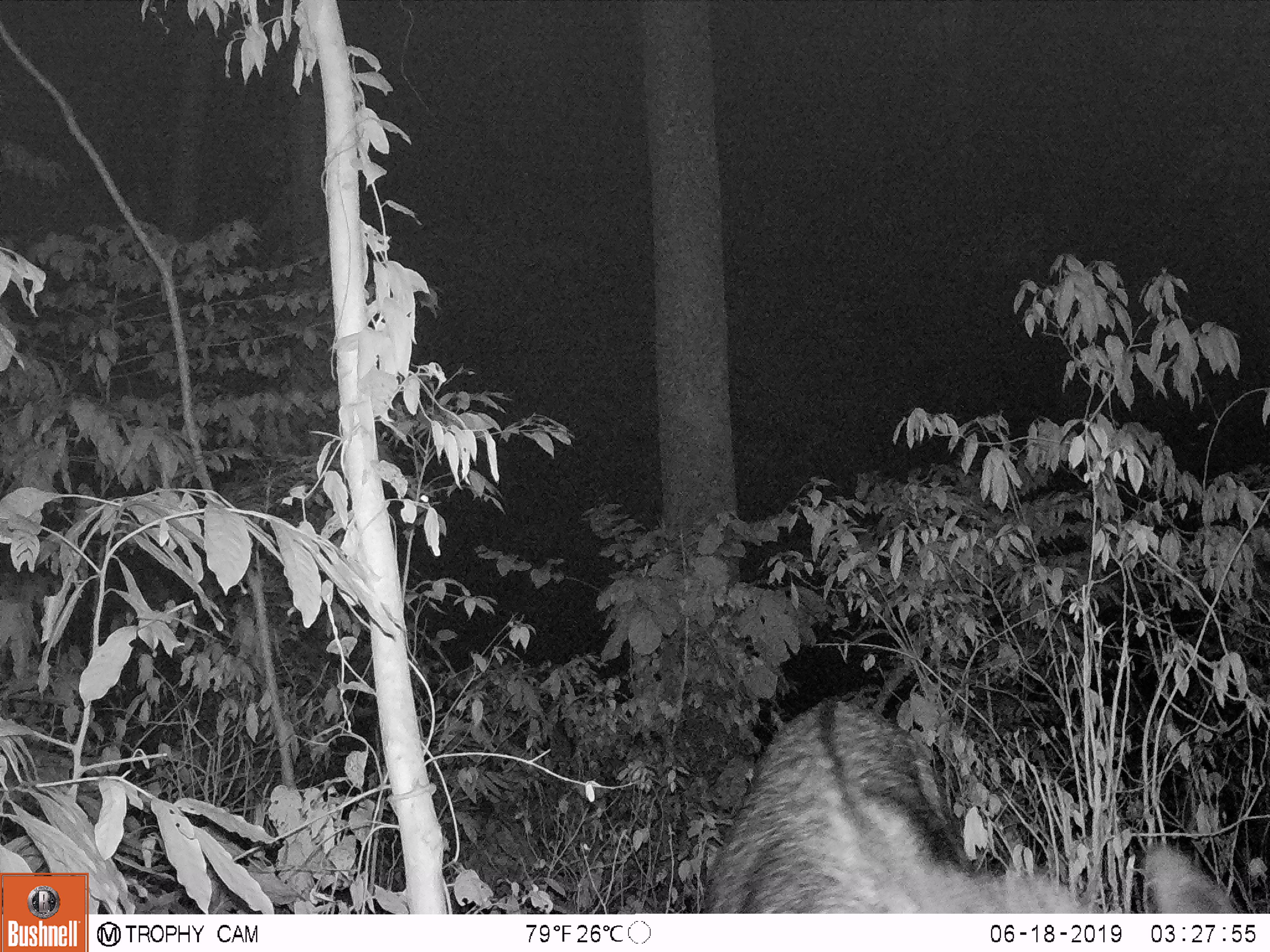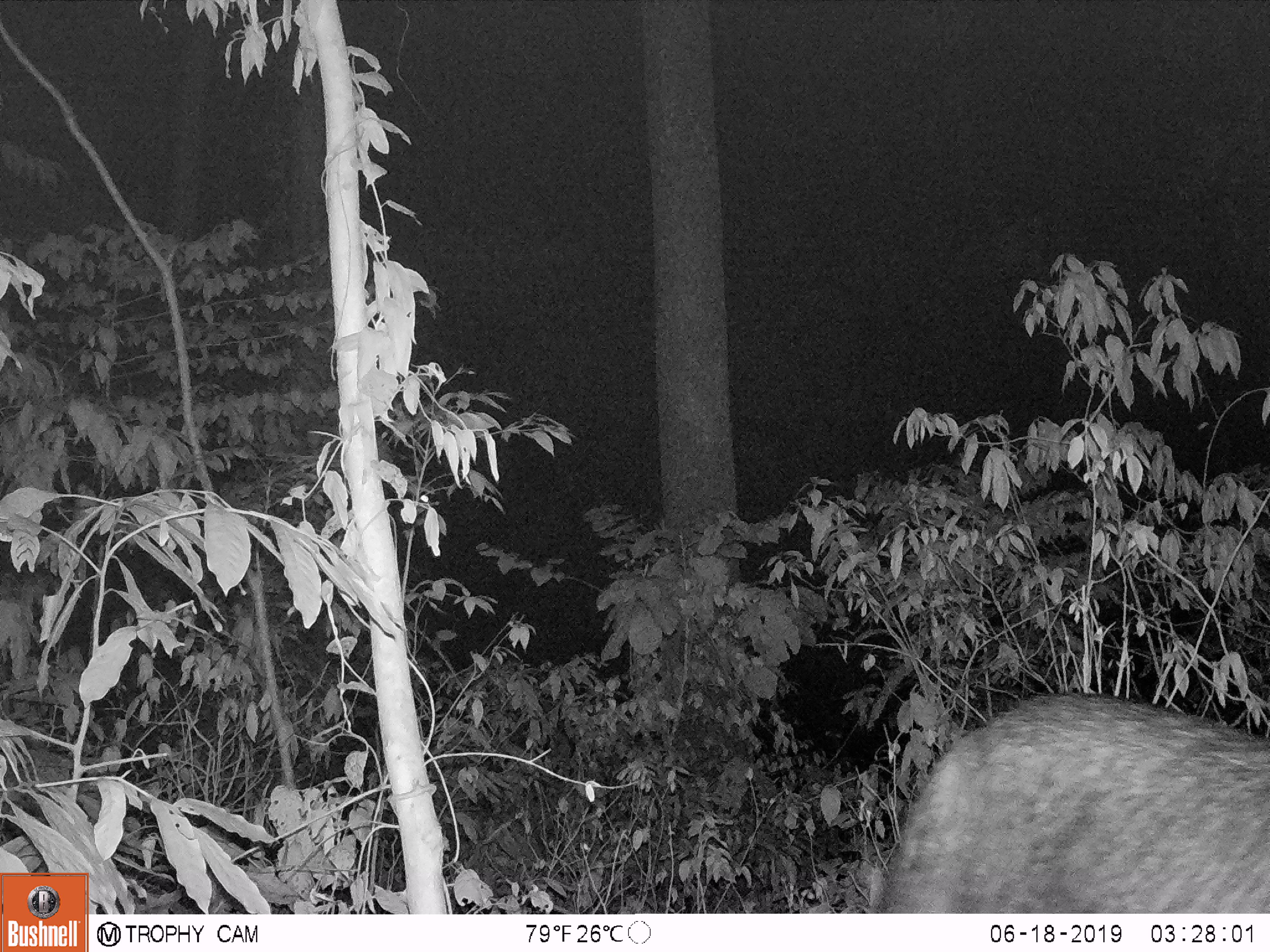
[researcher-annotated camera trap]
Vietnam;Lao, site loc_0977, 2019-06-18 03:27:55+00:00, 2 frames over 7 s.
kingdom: Animalia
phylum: Chordata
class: Mammalia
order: Artiodactyla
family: Bovidae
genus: Capricornis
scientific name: Capricornis sumatraensis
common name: chinese serow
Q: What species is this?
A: Chinese serow (Capricornis sumatraensis).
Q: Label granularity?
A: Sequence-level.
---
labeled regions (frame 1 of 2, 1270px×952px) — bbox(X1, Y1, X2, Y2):
chinese serow: bbox(702, 654, 1241, 913)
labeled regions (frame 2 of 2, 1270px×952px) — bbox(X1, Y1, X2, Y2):
chinese serow: bbox(852, 690, 1270, 911)